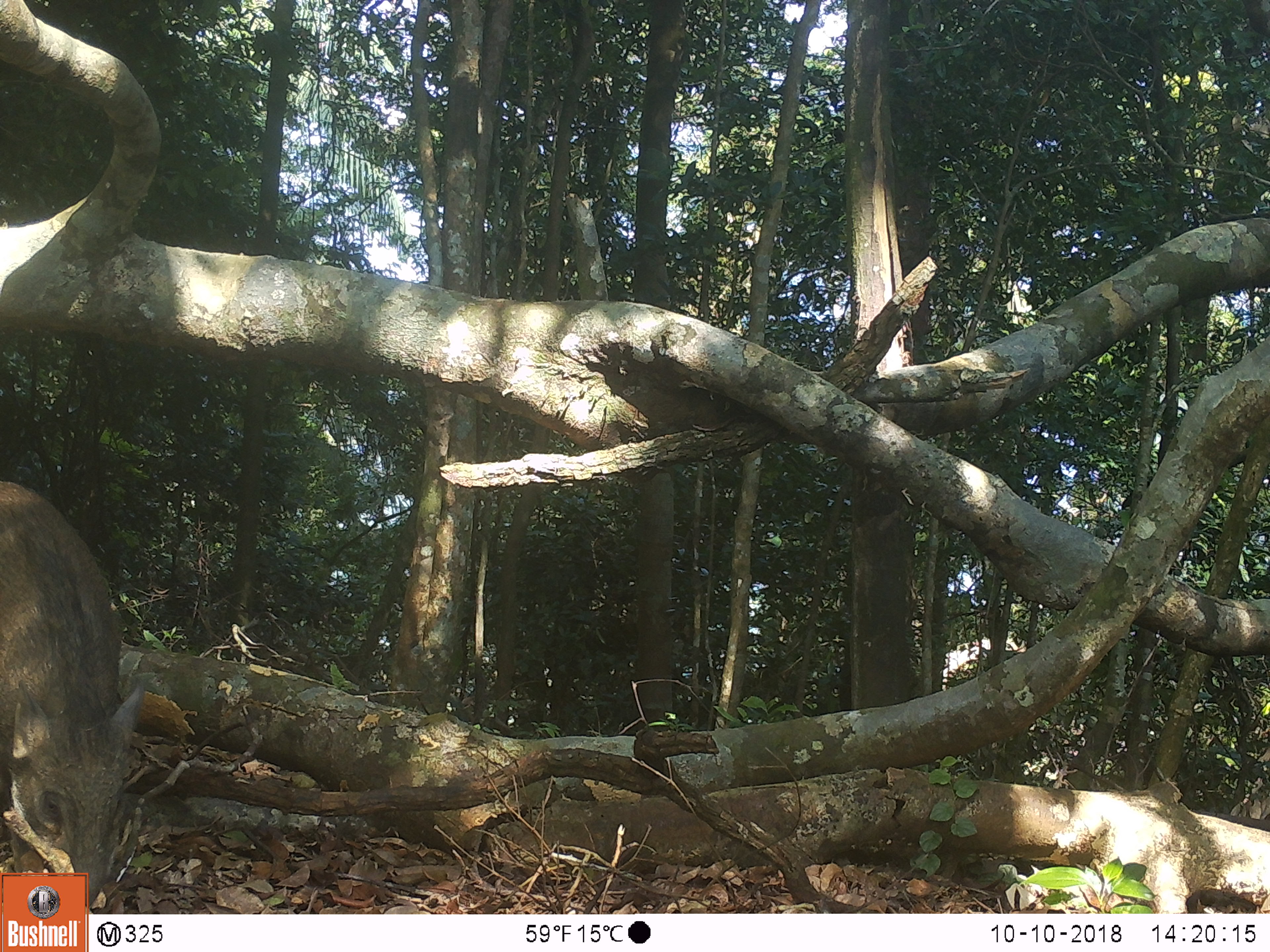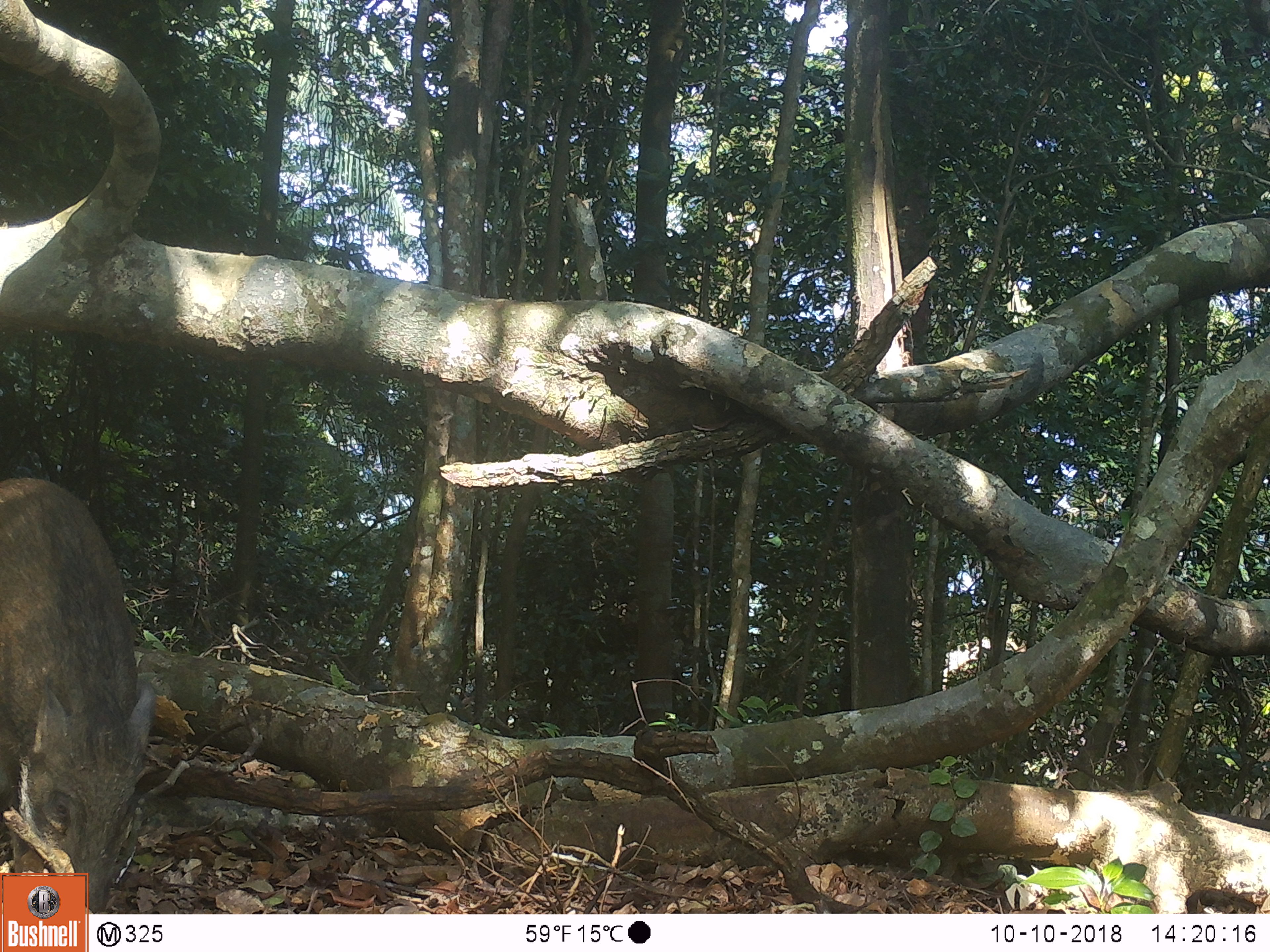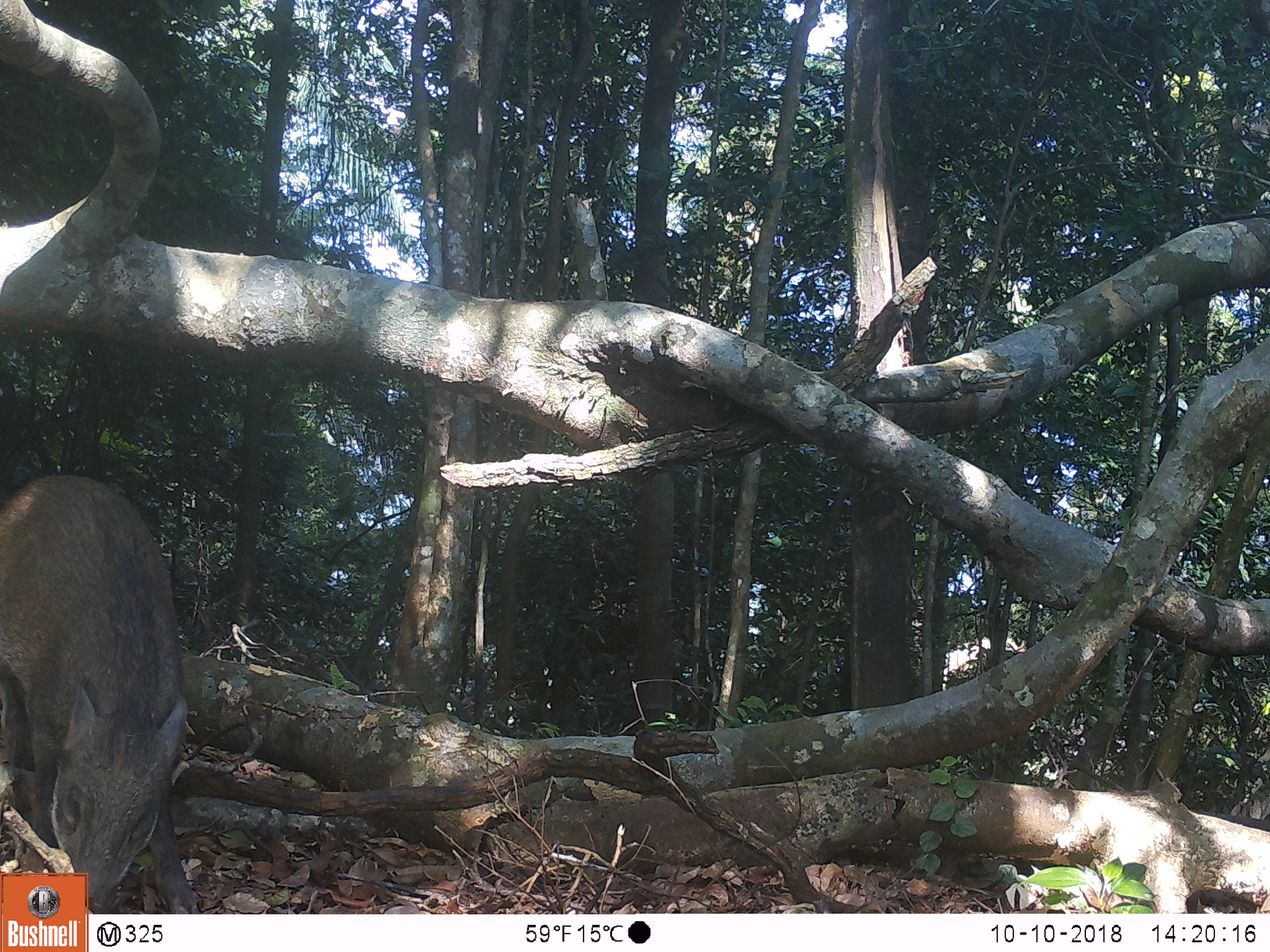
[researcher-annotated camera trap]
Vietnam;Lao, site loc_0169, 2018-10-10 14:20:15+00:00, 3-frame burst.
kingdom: Animalia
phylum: Chordata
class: Mammalia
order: Artiodactyla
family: Suidae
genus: Sus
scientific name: Sus scrofa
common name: eurasian wild pig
Eurasian wild pig (Sus scrofa). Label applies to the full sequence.